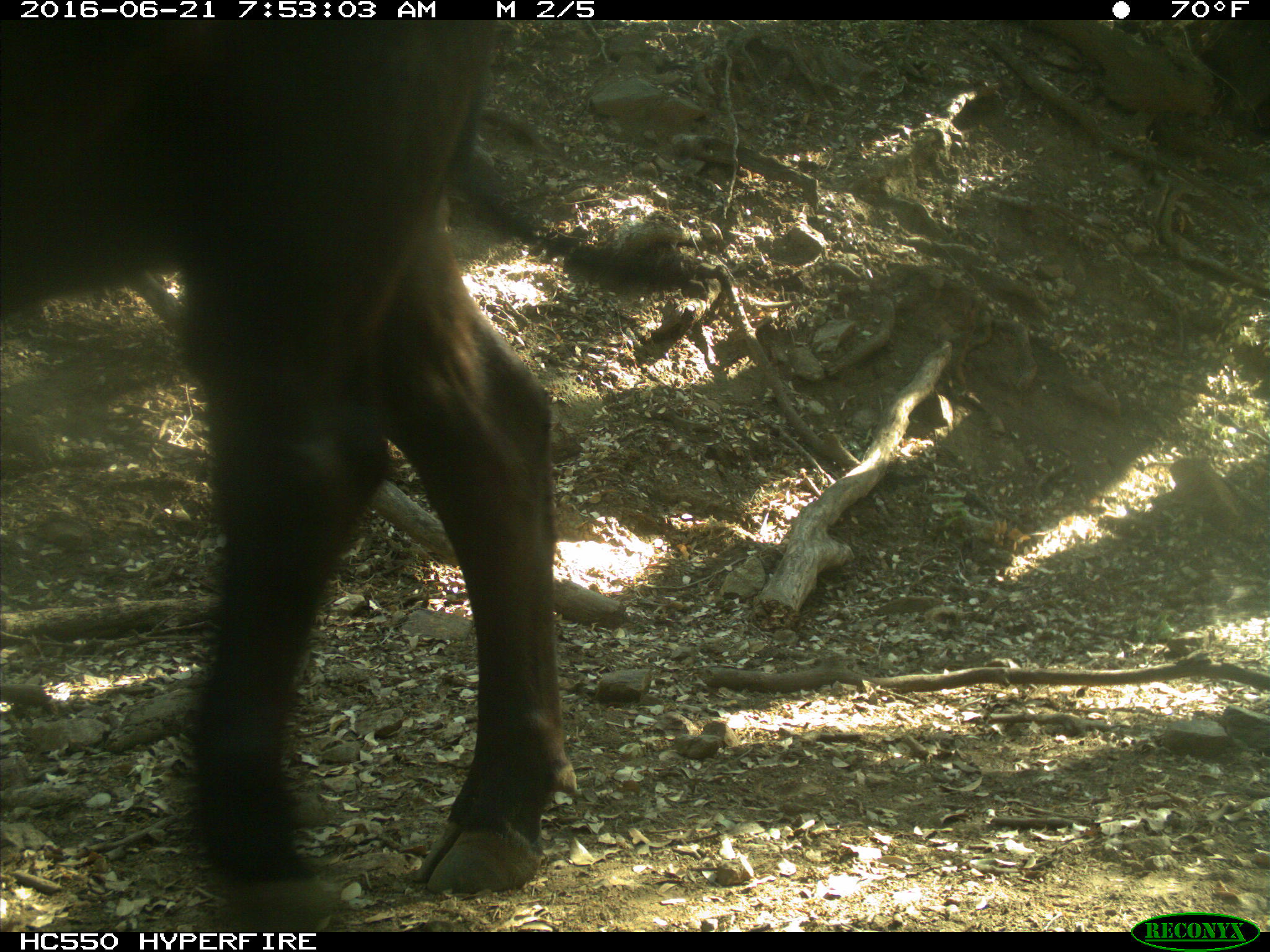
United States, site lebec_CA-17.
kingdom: Animalia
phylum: Chordata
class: Mammalia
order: Artiodactyla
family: Bovidae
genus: Bos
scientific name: Bos taurus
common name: domestic cow